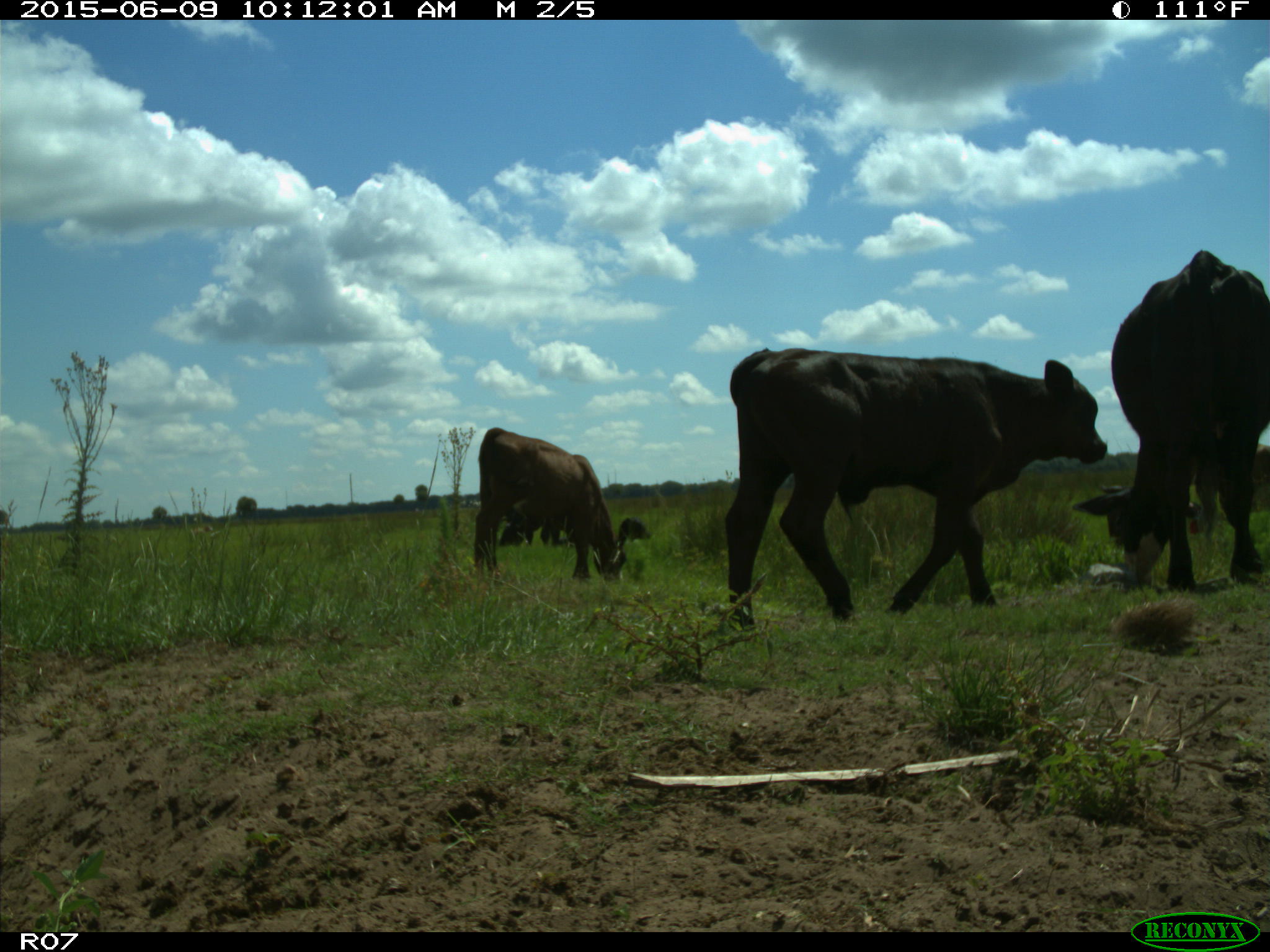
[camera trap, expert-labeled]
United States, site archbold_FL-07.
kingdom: Animalia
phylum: Chordata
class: Mammalia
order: Artiodactyla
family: Bovidae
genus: Bos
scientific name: Bos taurus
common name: domestic cow